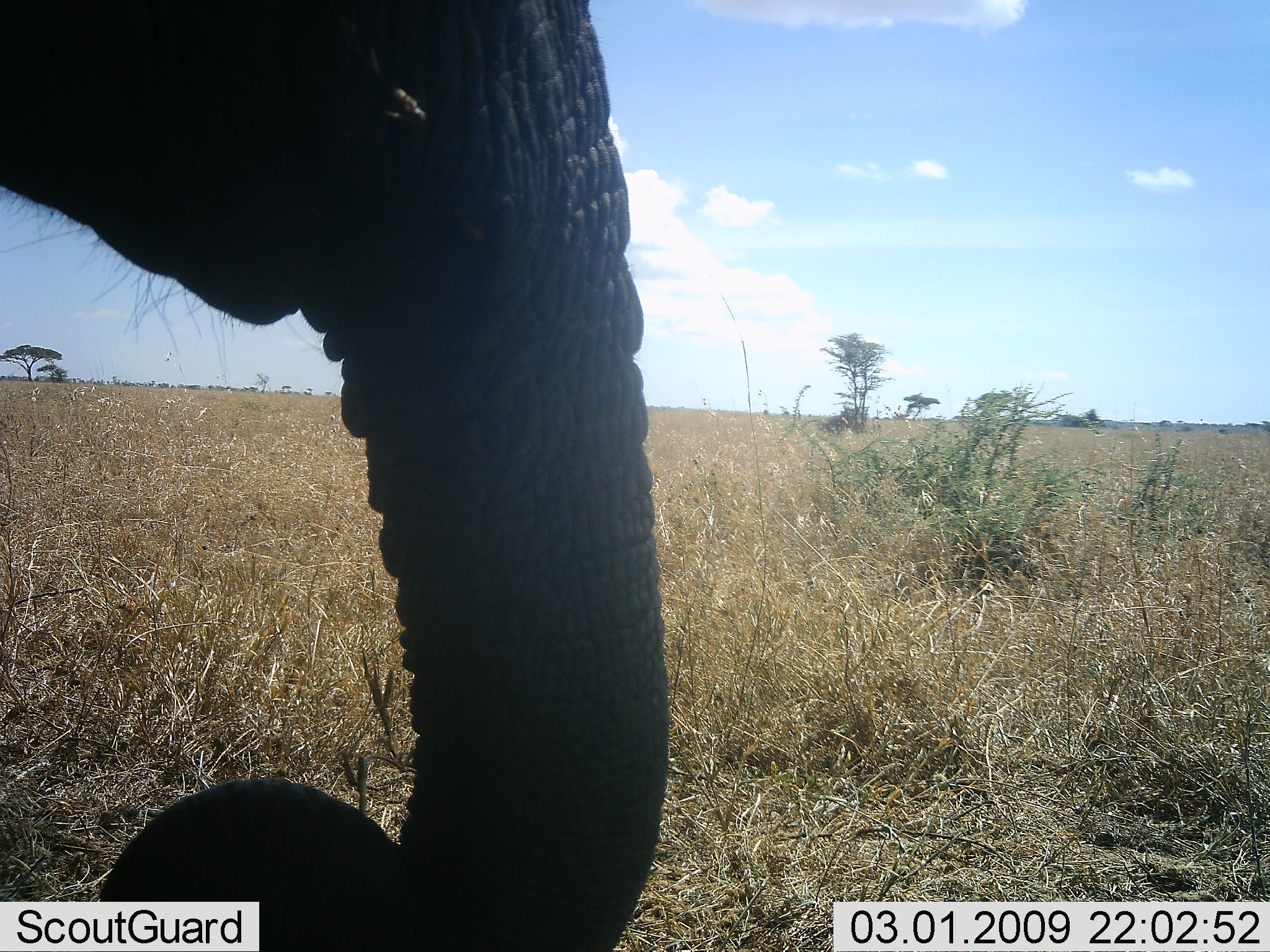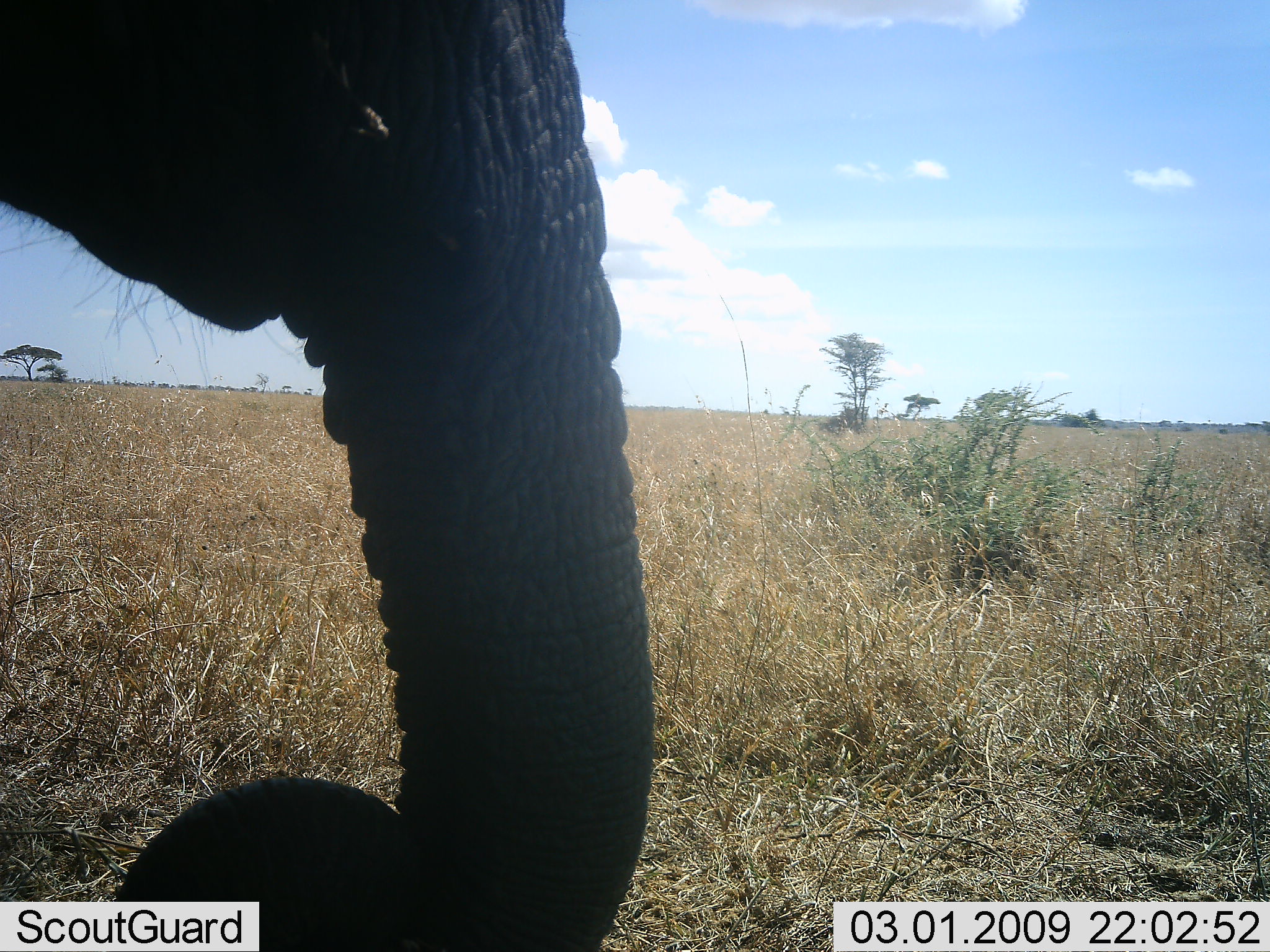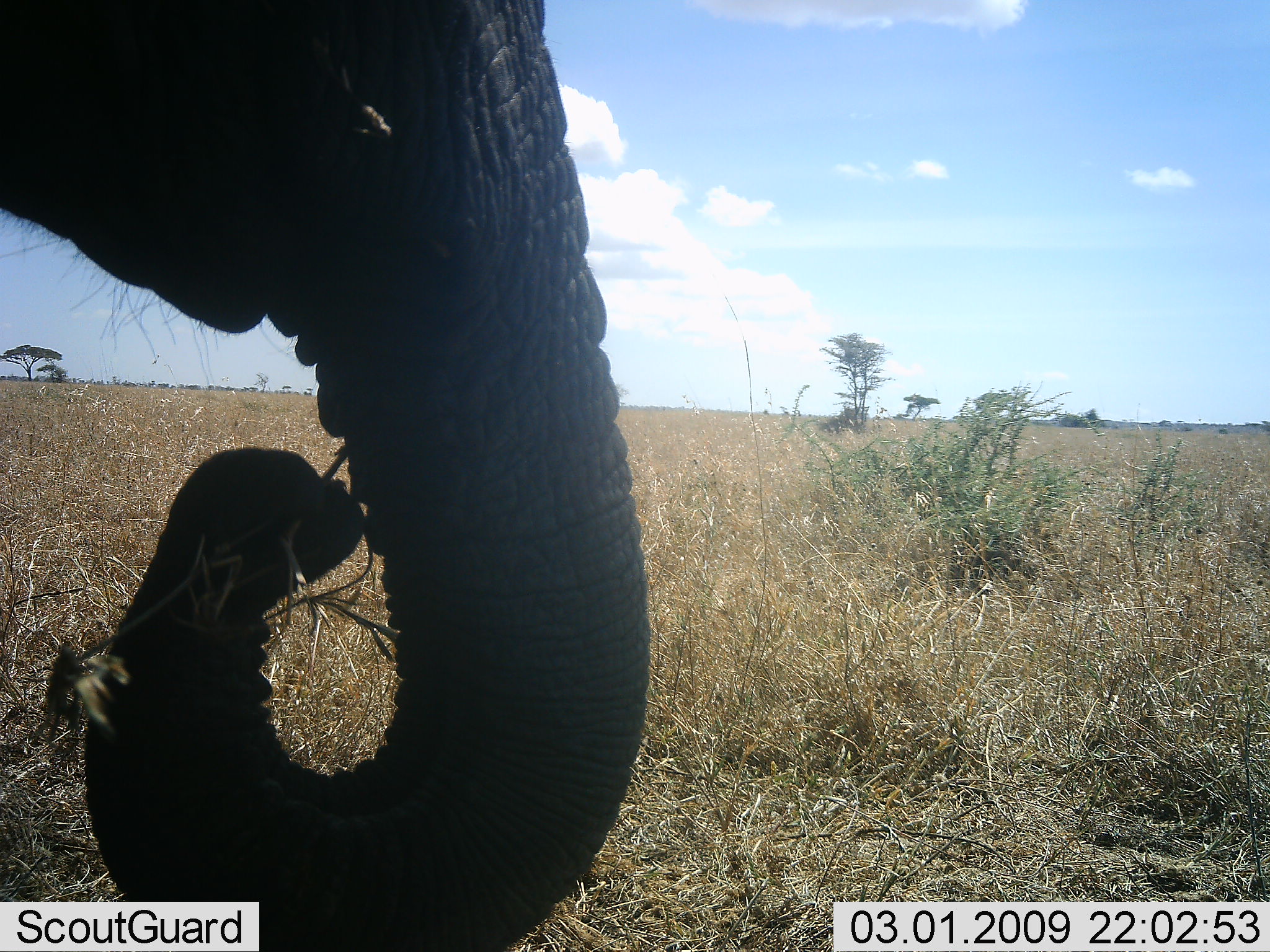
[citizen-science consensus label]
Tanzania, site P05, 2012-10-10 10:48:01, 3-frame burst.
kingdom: Animalia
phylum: Chordata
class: Mammalia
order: Proboscidea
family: Elephantidae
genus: Loxodonta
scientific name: Loxodonta africana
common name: african bush elephant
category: elephant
Elephant (african bush elephant) (Loxodonta africana), count 1. Behavior (volunteer vote fractions): standing 100%, resting 0%, moving 0%, interacting 0%. Young present (vote fraction): 0%. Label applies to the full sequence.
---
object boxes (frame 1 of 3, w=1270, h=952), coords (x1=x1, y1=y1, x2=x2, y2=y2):
animal: (x1=1, y1=1, x2=669, y2=952)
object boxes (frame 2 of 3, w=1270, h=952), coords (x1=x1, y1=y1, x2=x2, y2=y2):
animal: (x1=0, y1=1, x2=654, y2=952)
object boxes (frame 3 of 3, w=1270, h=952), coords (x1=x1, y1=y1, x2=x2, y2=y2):
animal: (x1=0, y1=0, x2=651, y2=952)